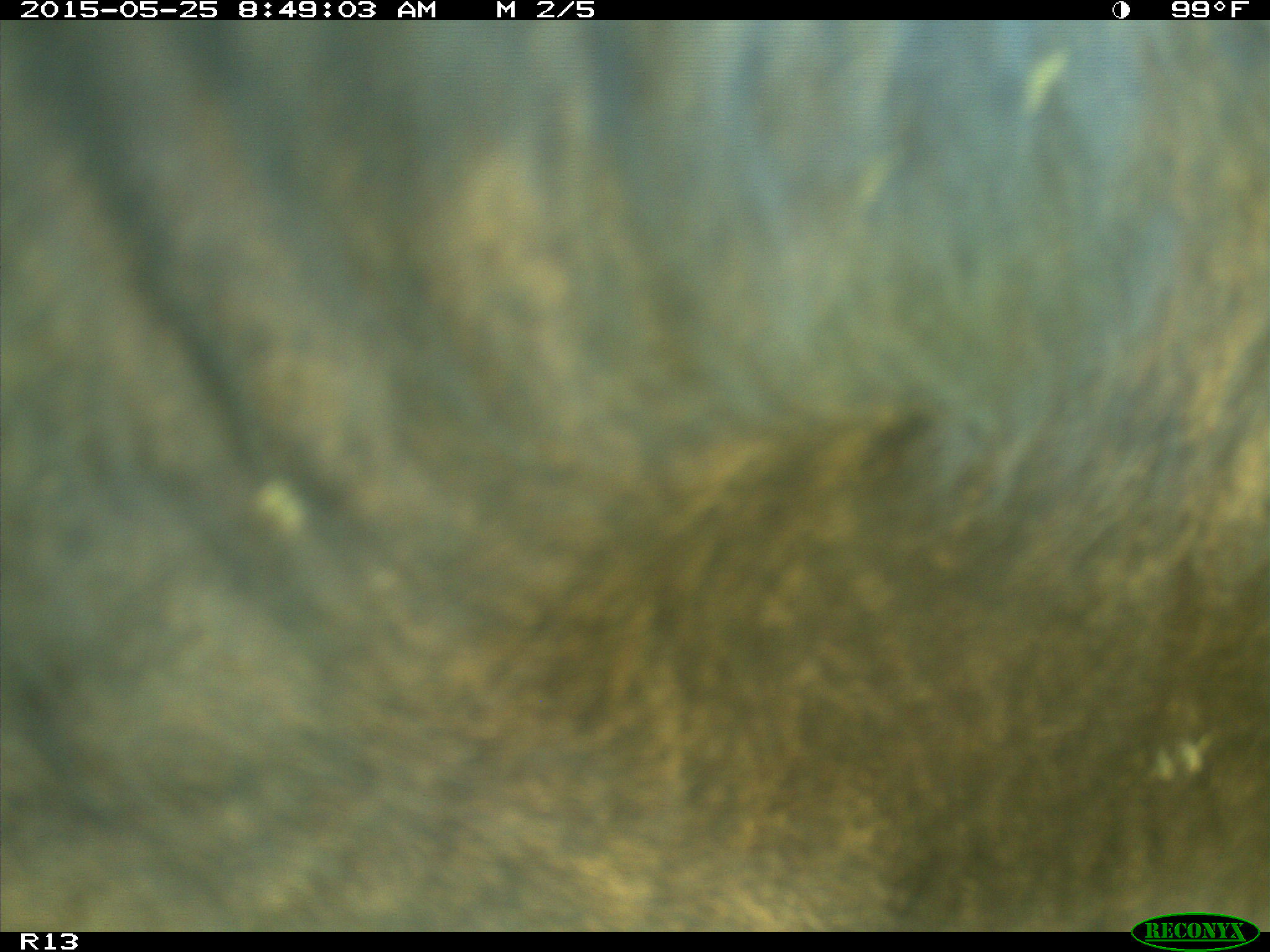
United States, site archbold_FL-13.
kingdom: Animalia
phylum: Chordata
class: Mammalia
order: Artiodactyla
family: Bovidae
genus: Bos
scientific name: Bos taurus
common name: domestic cow